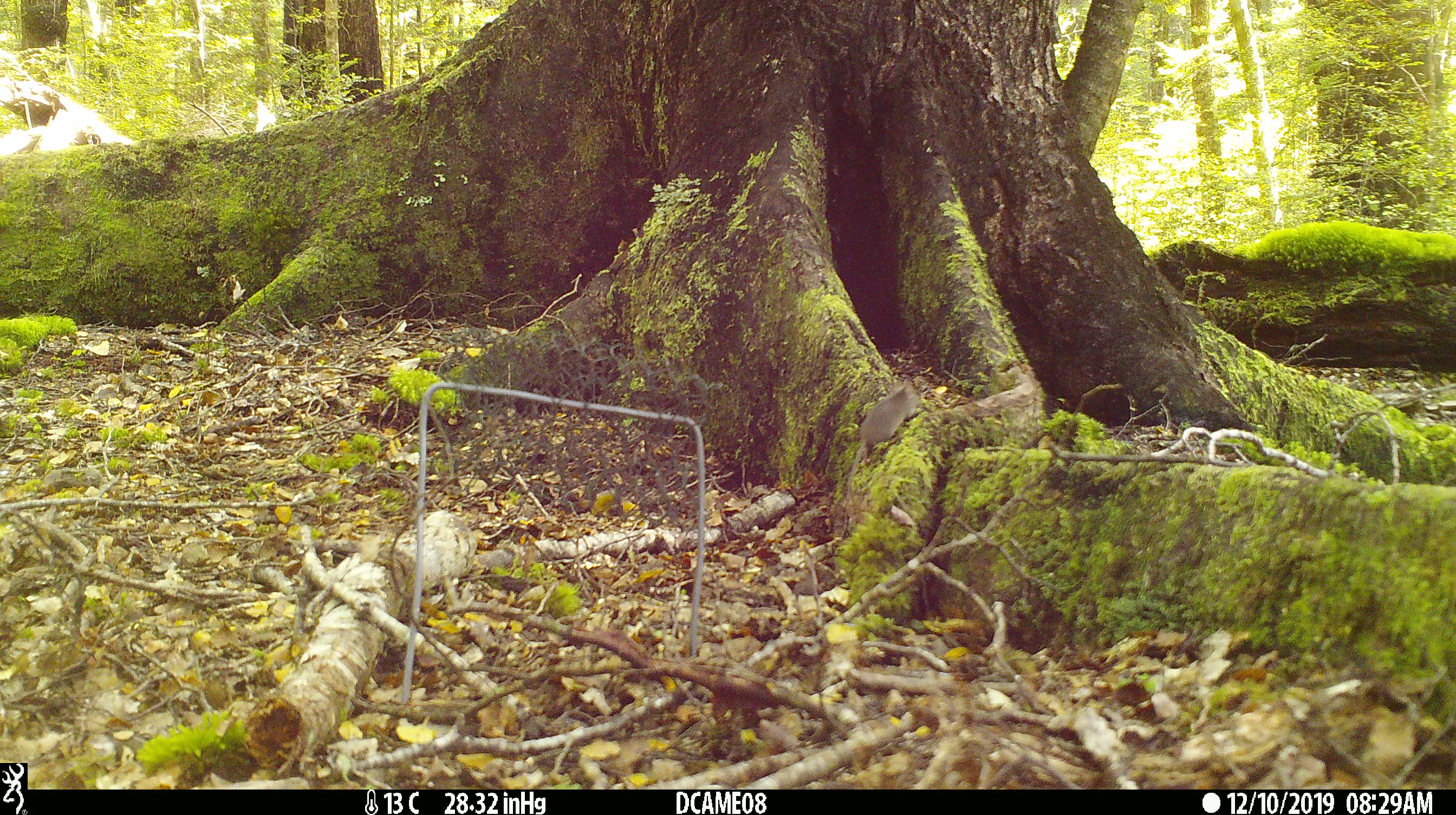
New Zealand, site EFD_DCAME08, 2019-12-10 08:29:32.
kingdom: Animalia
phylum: Chordata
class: Mammalia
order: Rodentia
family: Muridae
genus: Mus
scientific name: Mus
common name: mouse